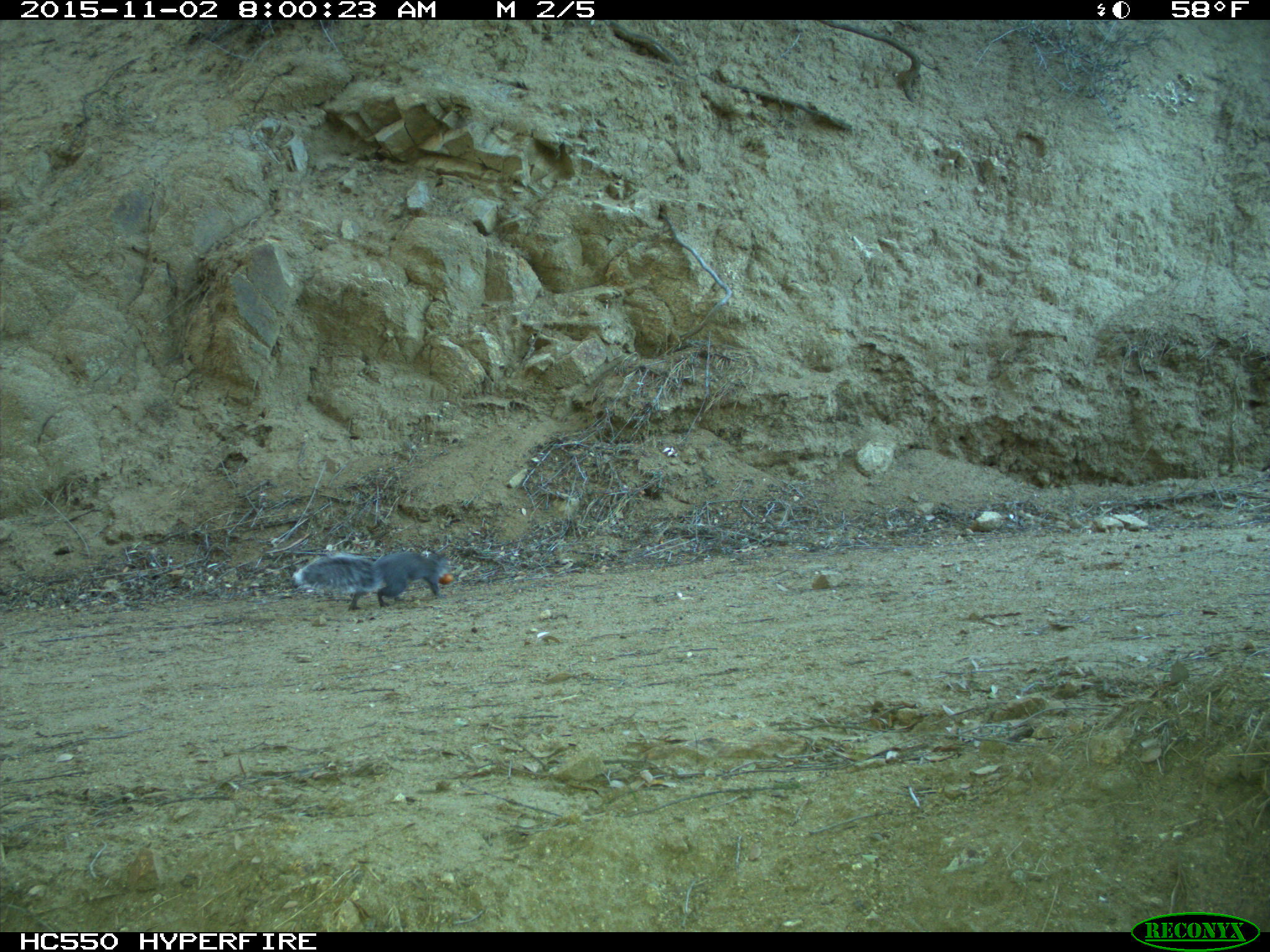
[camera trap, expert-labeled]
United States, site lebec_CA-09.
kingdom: Animalia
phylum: Chordata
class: Mammalia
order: Rodentia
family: Sciuridae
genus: Sciurus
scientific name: Sciurus carolinensis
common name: eastern gray squirrel